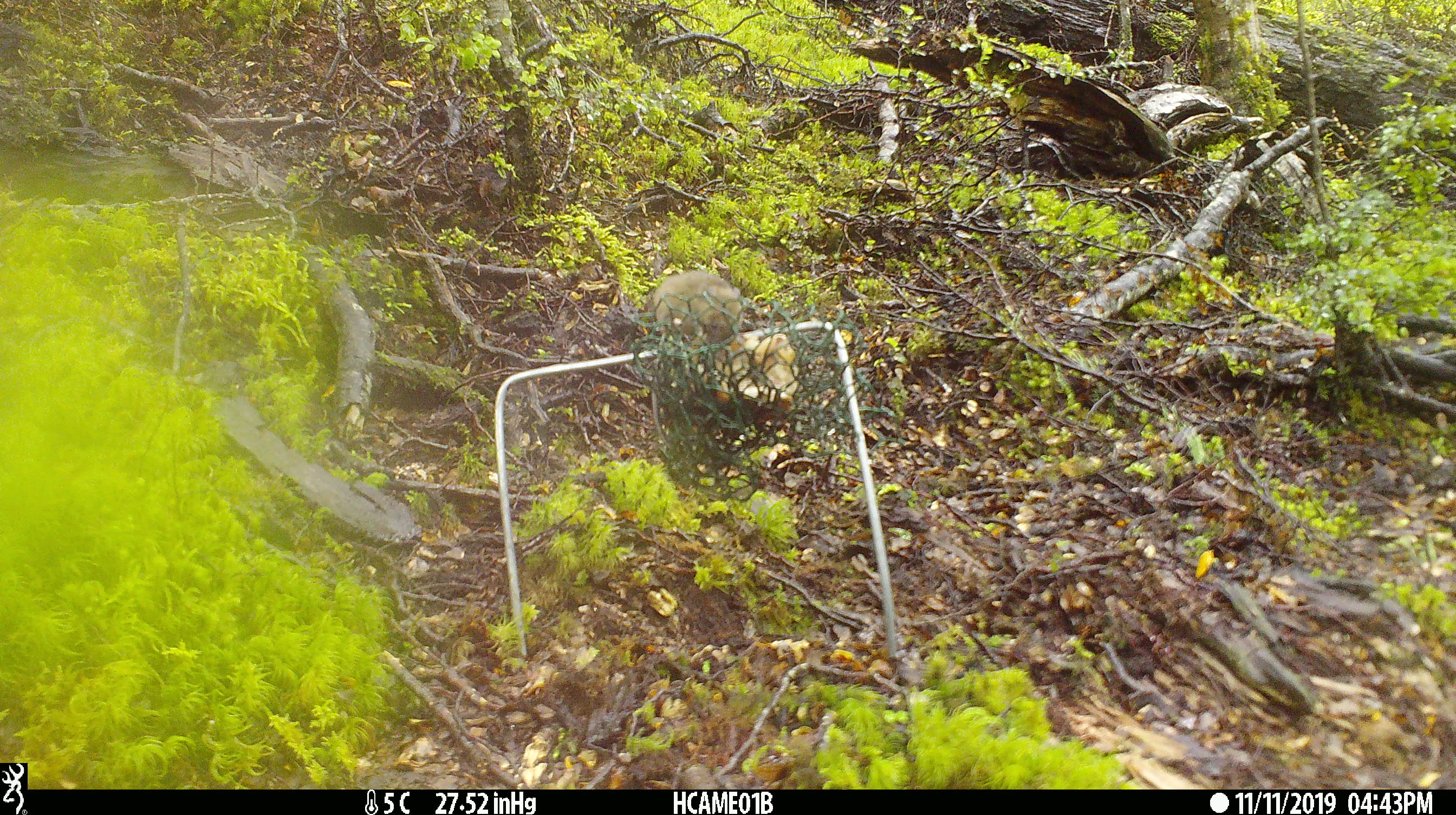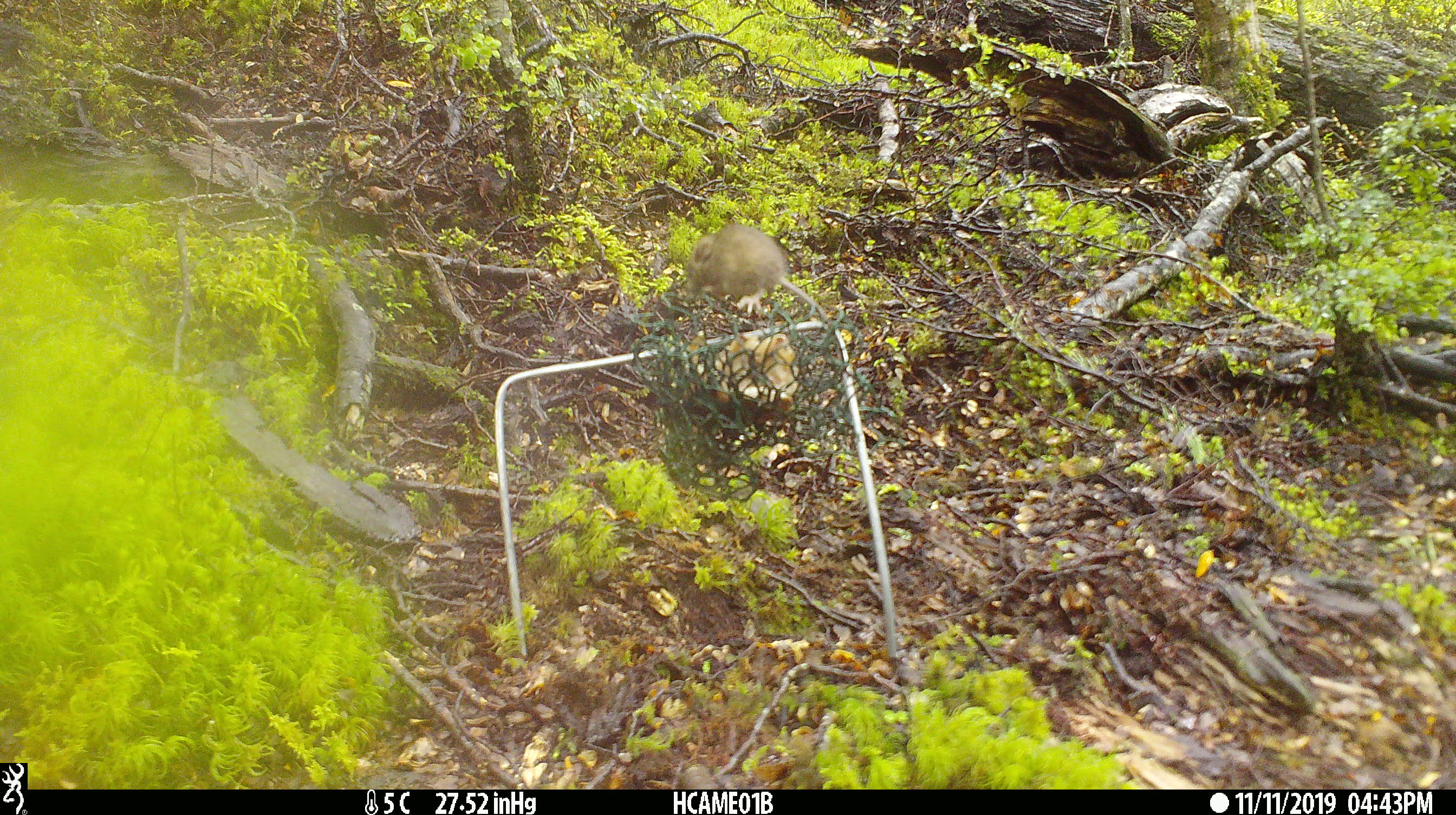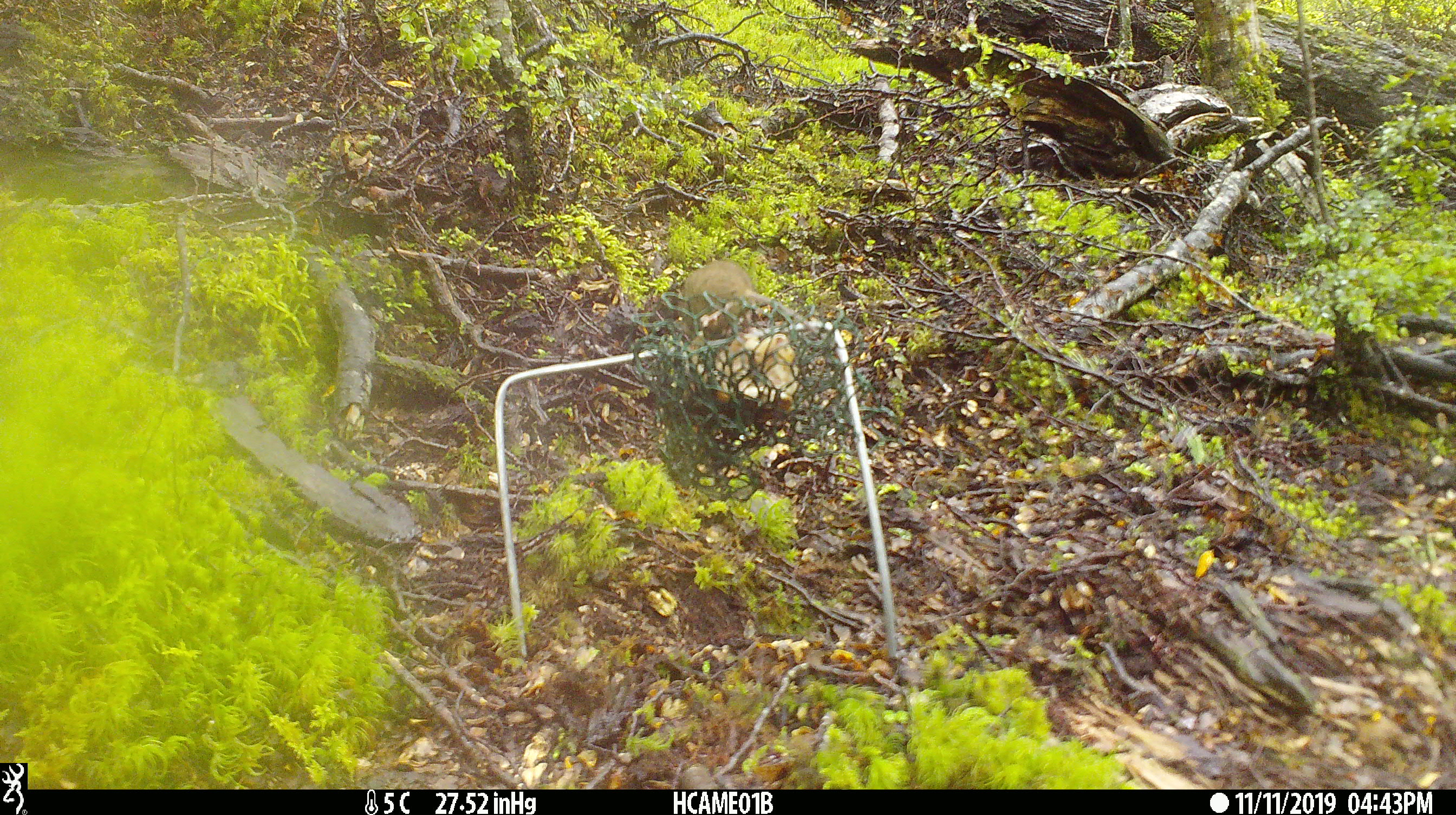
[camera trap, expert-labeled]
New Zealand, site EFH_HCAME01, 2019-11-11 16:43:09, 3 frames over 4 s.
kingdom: Animalia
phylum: Chordata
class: Mammalia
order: Rodentia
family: Muridae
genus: Mus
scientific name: Mus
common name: mouse